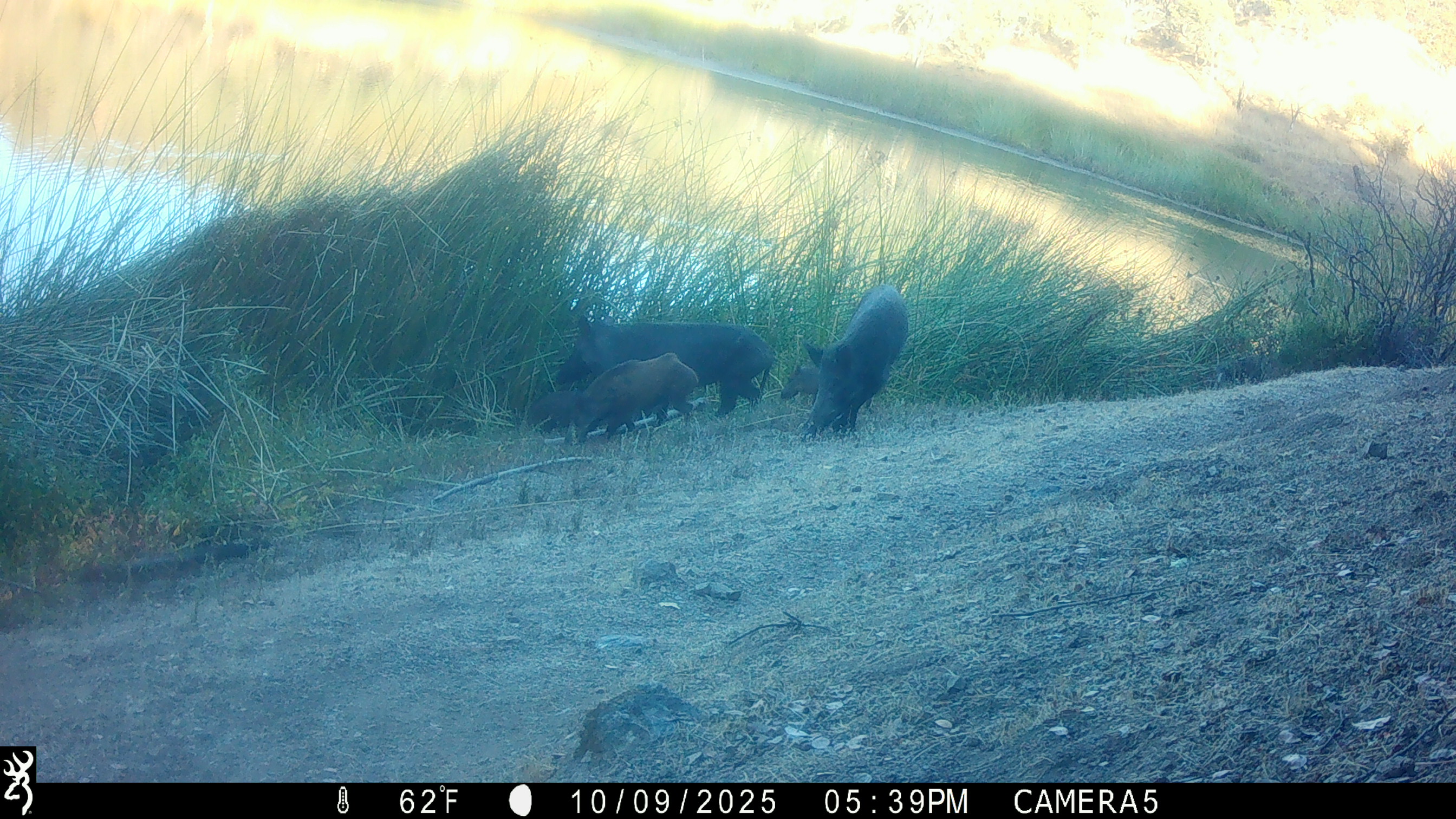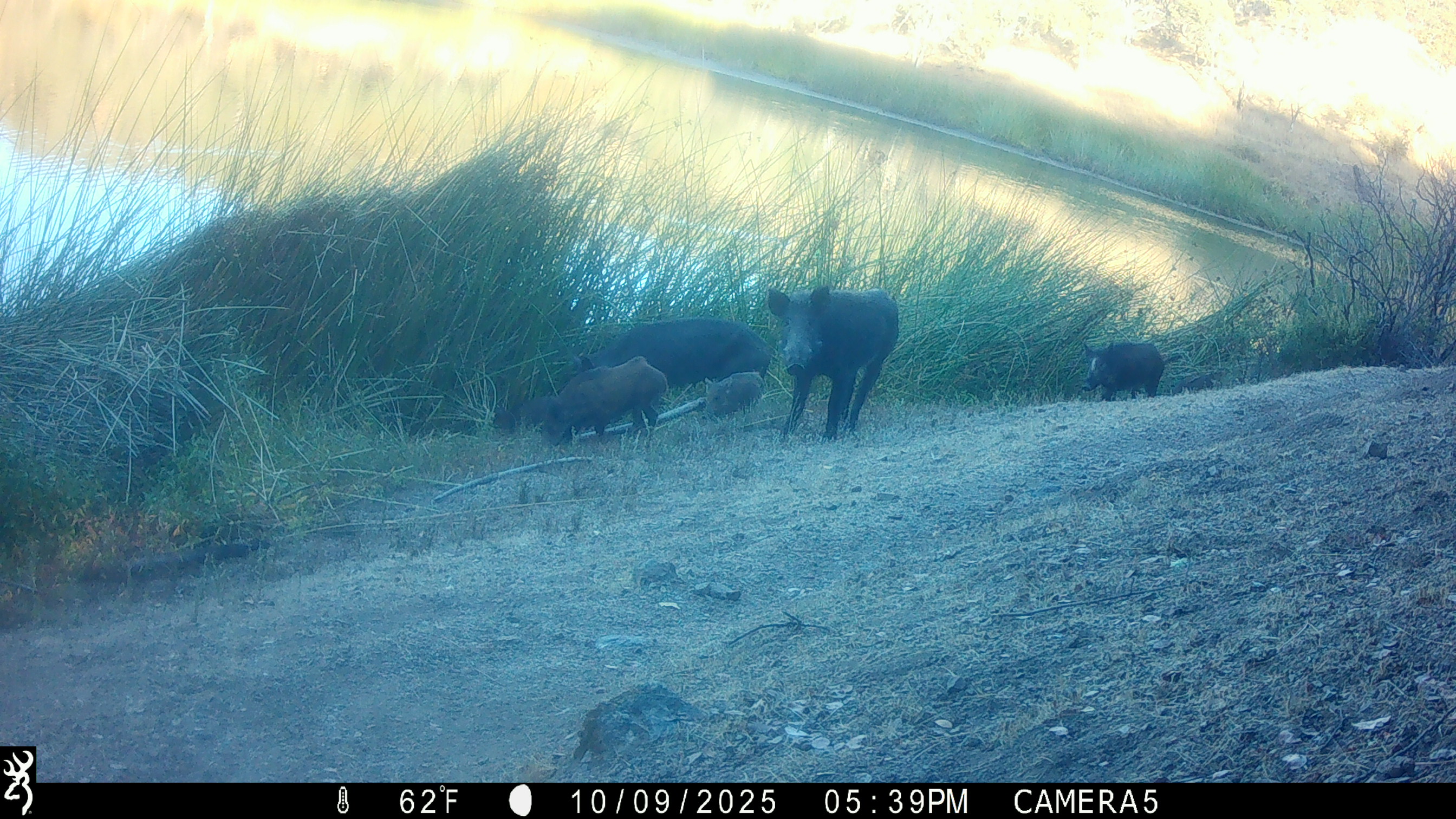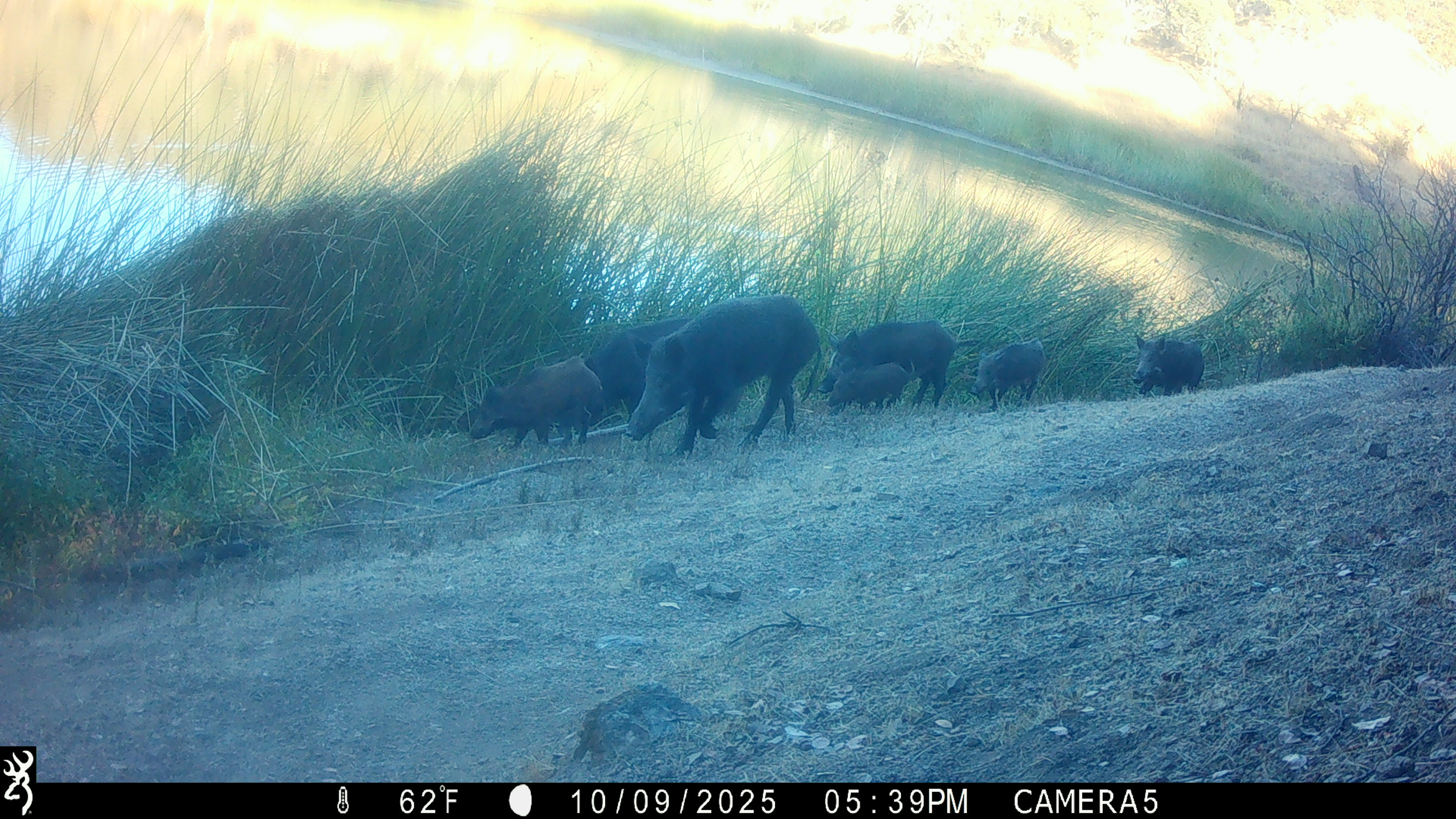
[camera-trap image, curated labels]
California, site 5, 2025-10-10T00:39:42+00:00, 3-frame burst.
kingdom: Animalia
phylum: Chordata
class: Mammalia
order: Artiodactyla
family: Suidae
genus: Sus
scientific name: Sus scrofa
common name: wild boar